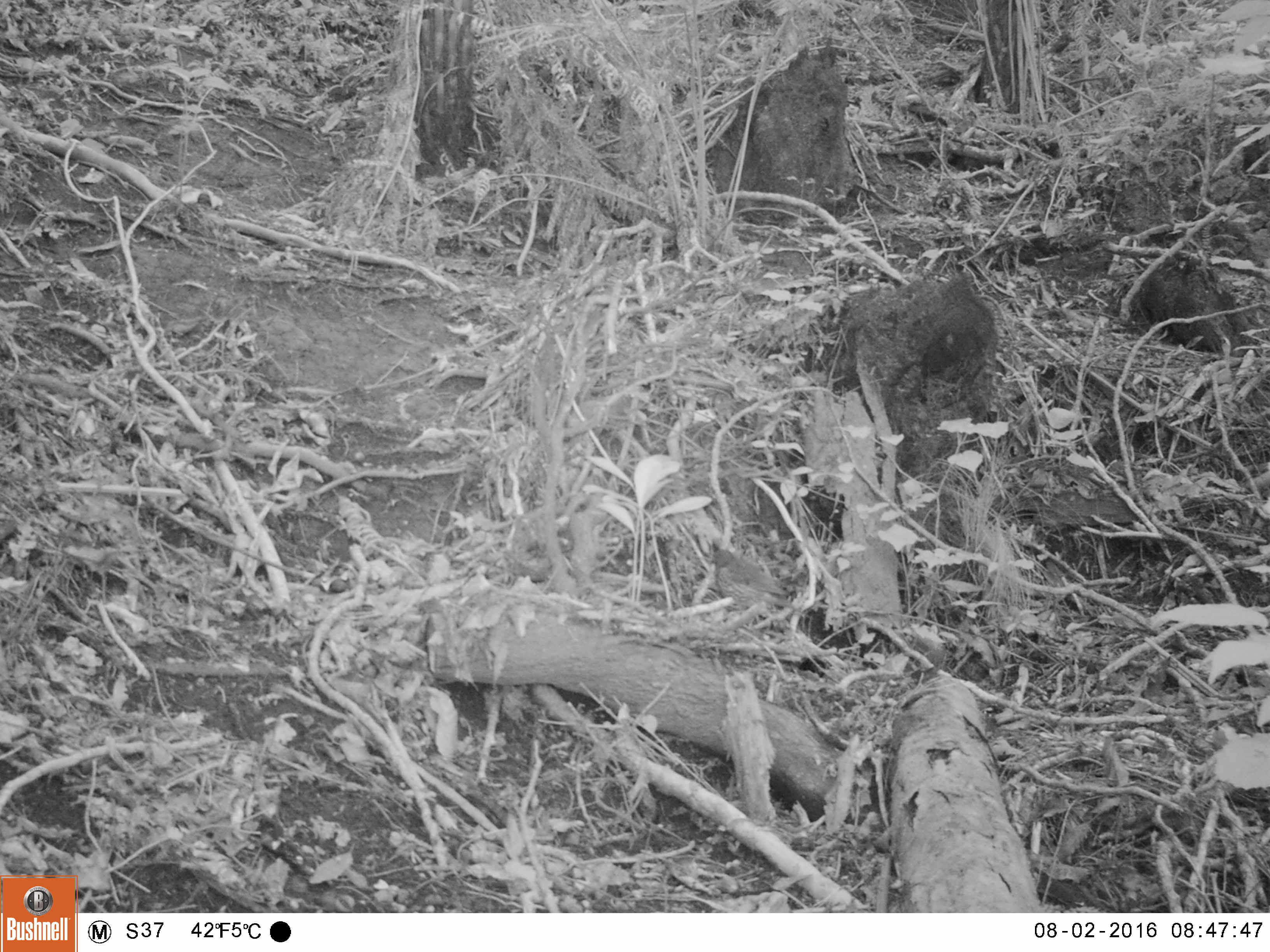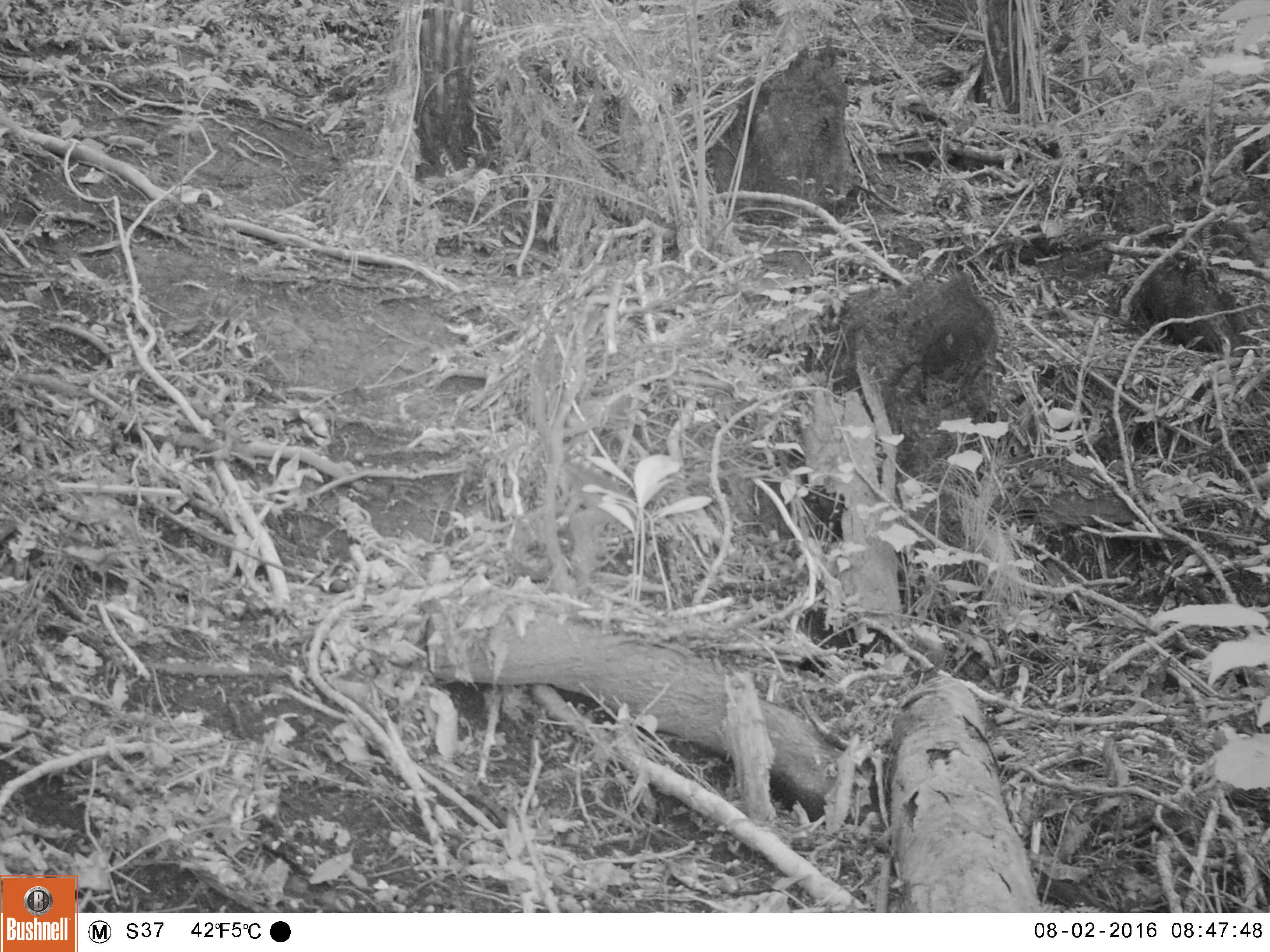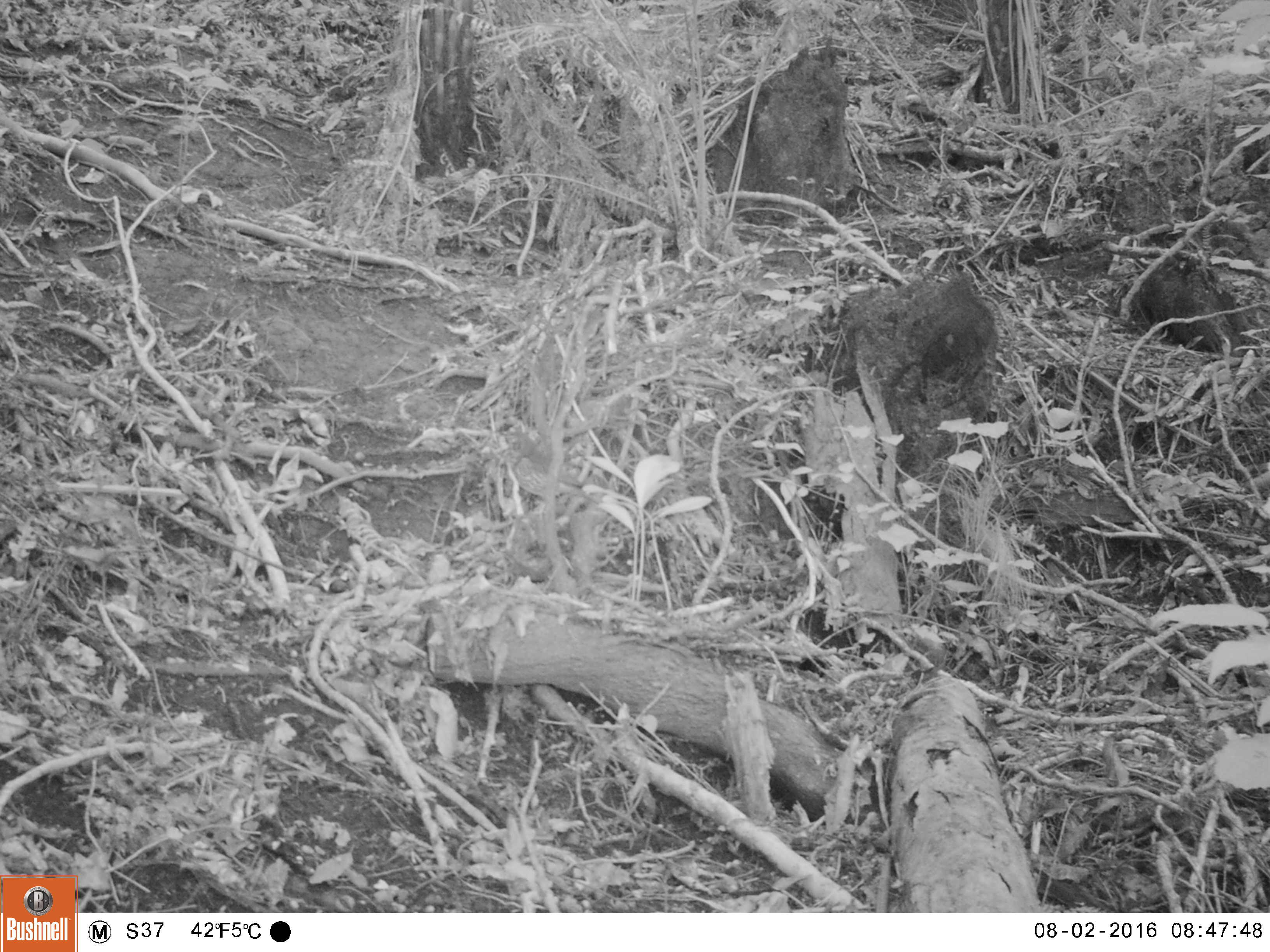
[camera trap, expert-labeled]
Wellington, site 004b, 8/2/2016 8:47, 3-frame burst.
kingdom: Animalia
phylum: Chordata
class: Aves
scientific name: Aves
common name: bird